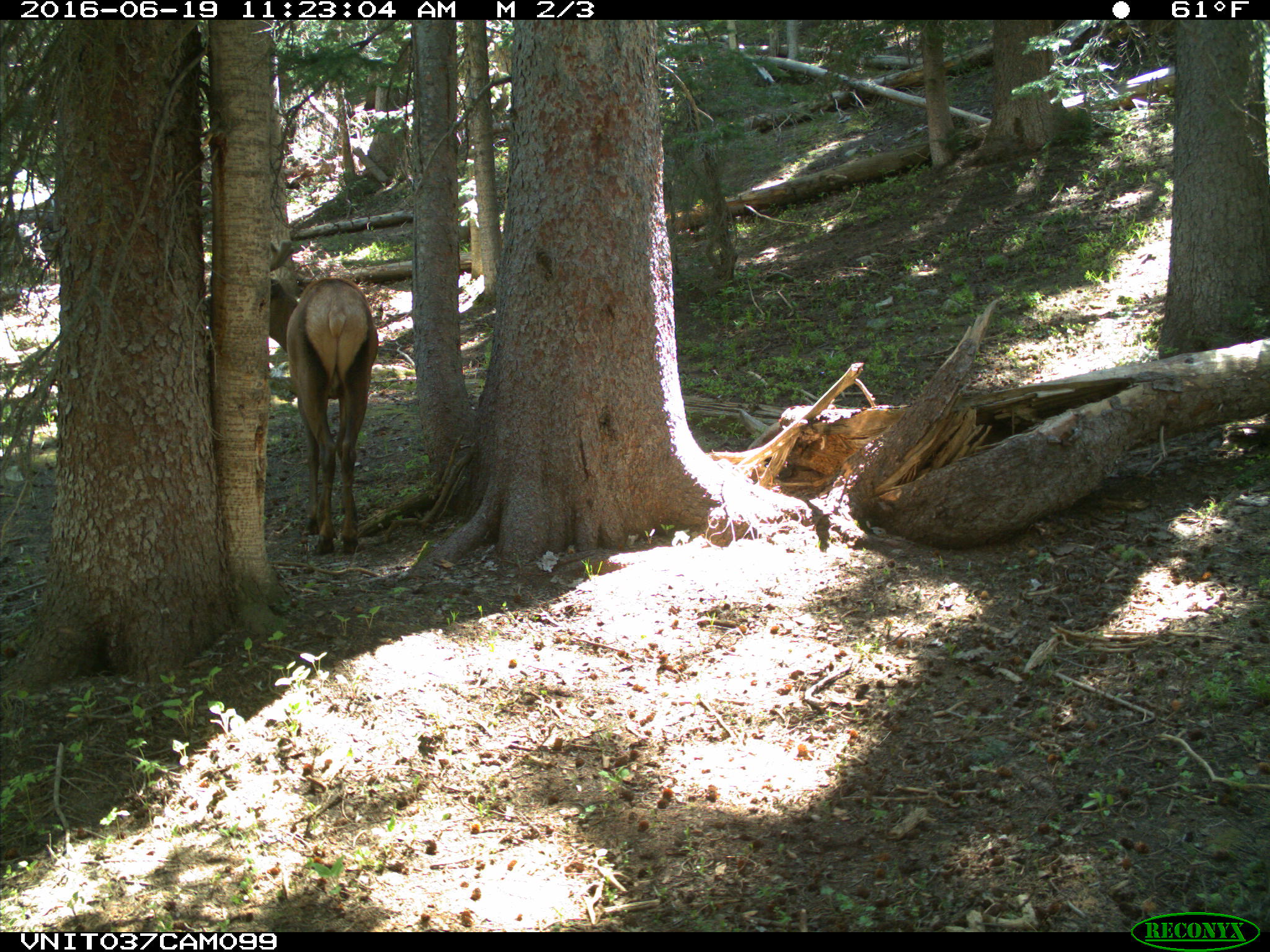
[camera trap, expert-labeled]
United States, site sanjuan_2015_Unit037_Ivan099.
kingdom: Animalia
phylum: Chordata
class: Mammalia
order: Artiodactyla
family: Cervidae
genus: Cervus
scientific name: Cervus elaphus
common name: red deer